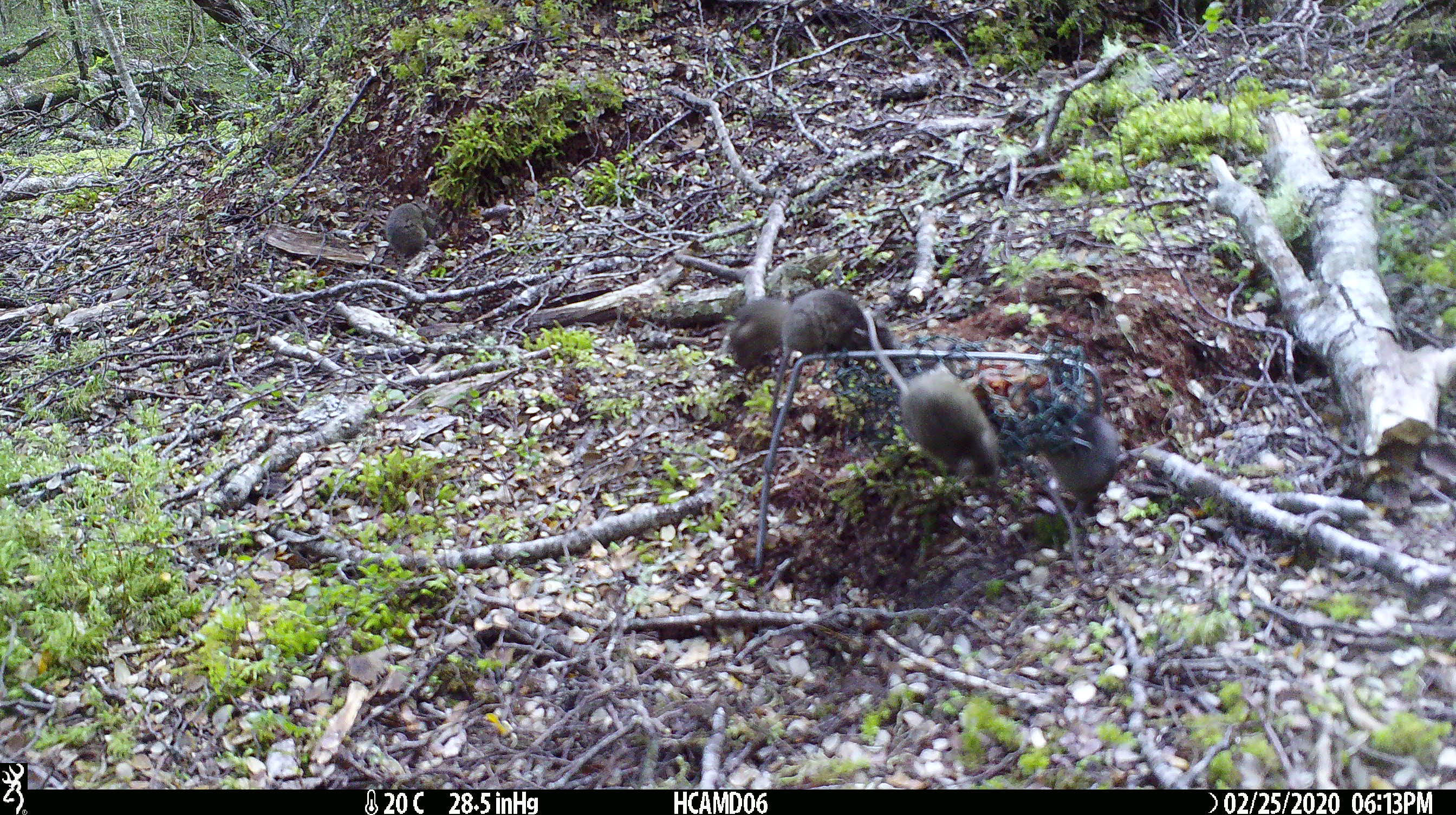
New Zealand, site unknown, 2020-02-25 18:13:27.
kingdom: Animalia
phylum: Chordata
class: Mammalia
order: Rodentia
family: Muridae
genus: Mus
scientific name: Mus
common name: mouse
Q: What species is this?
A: Mouse (Mus).